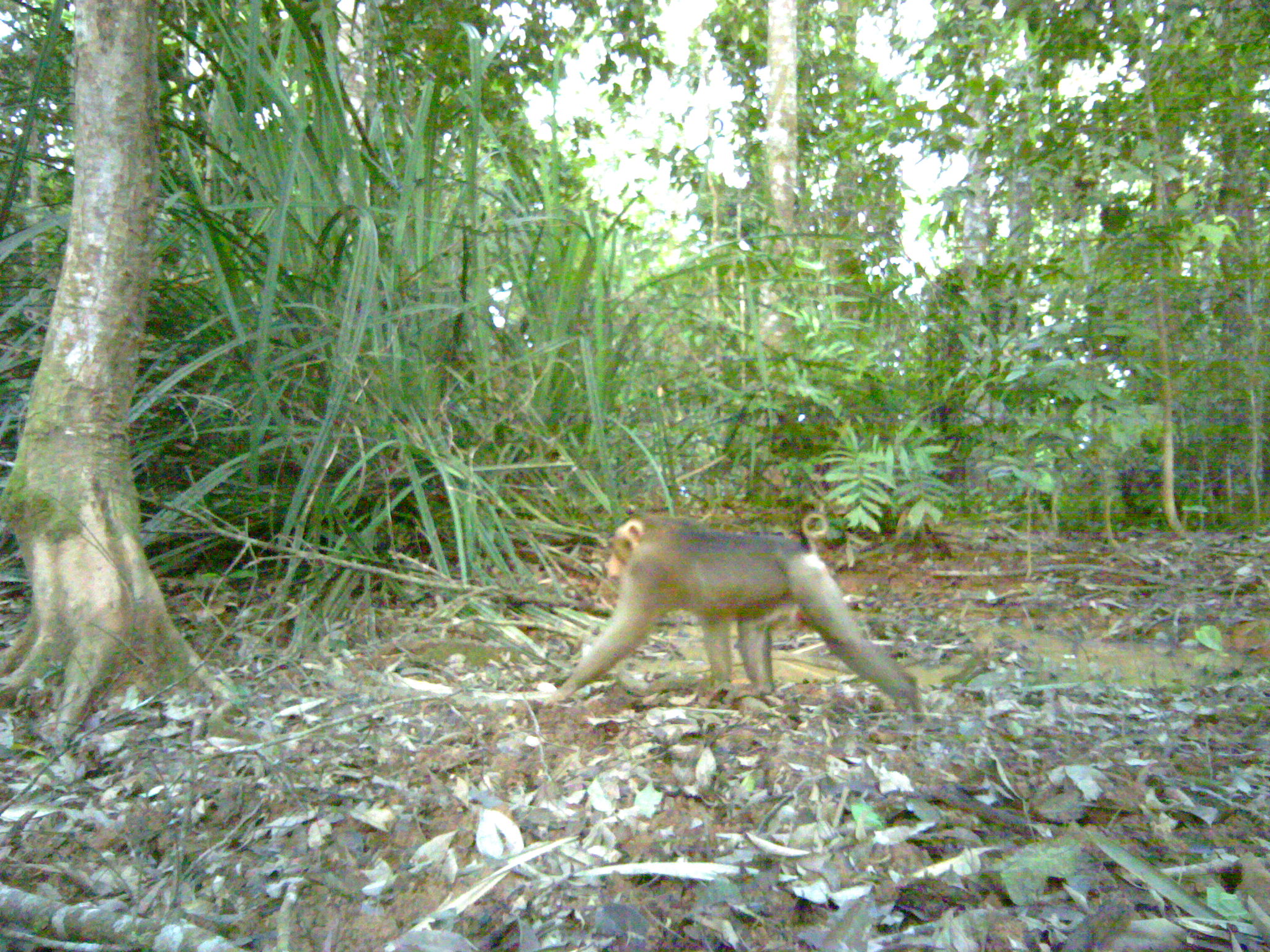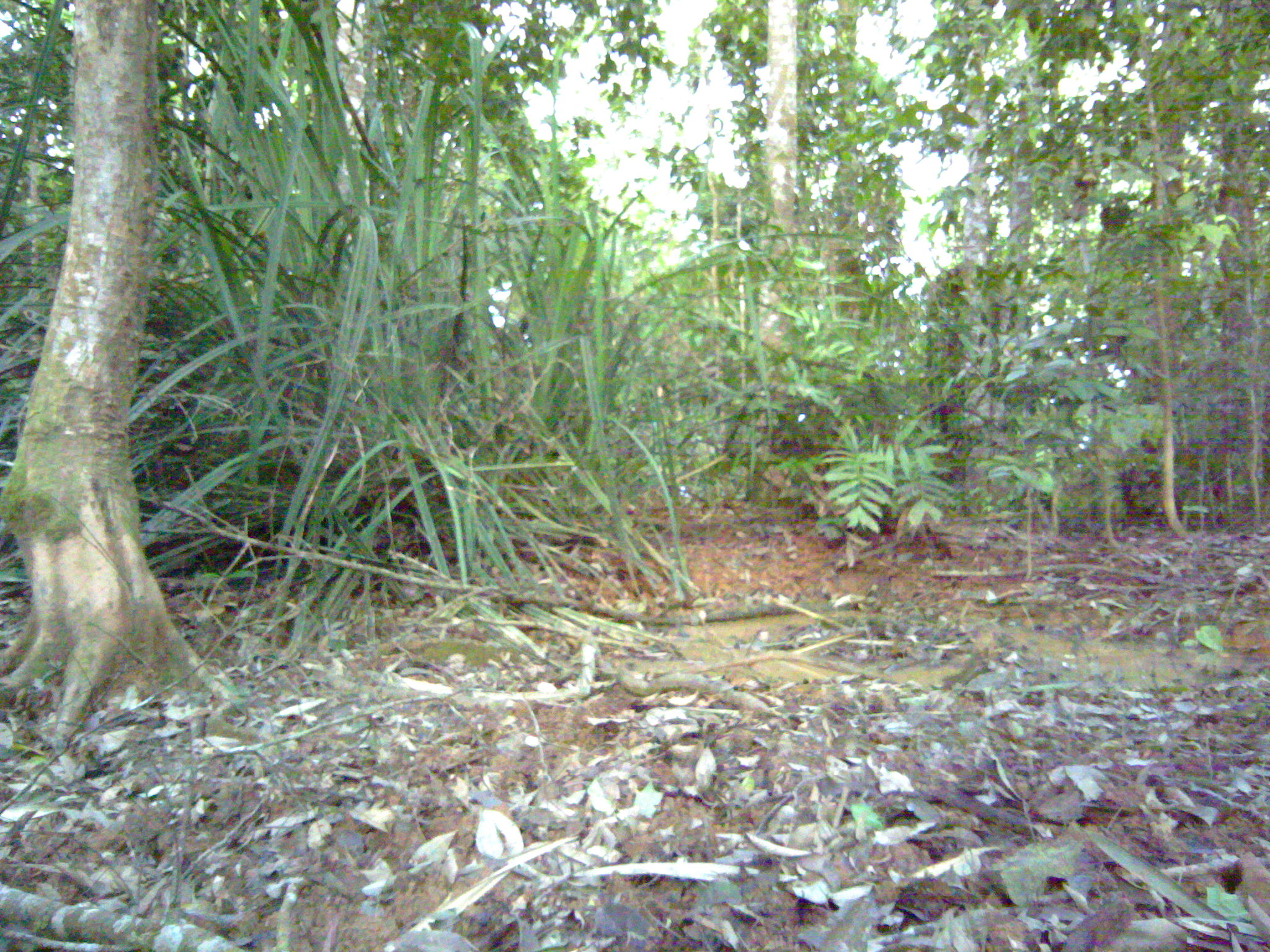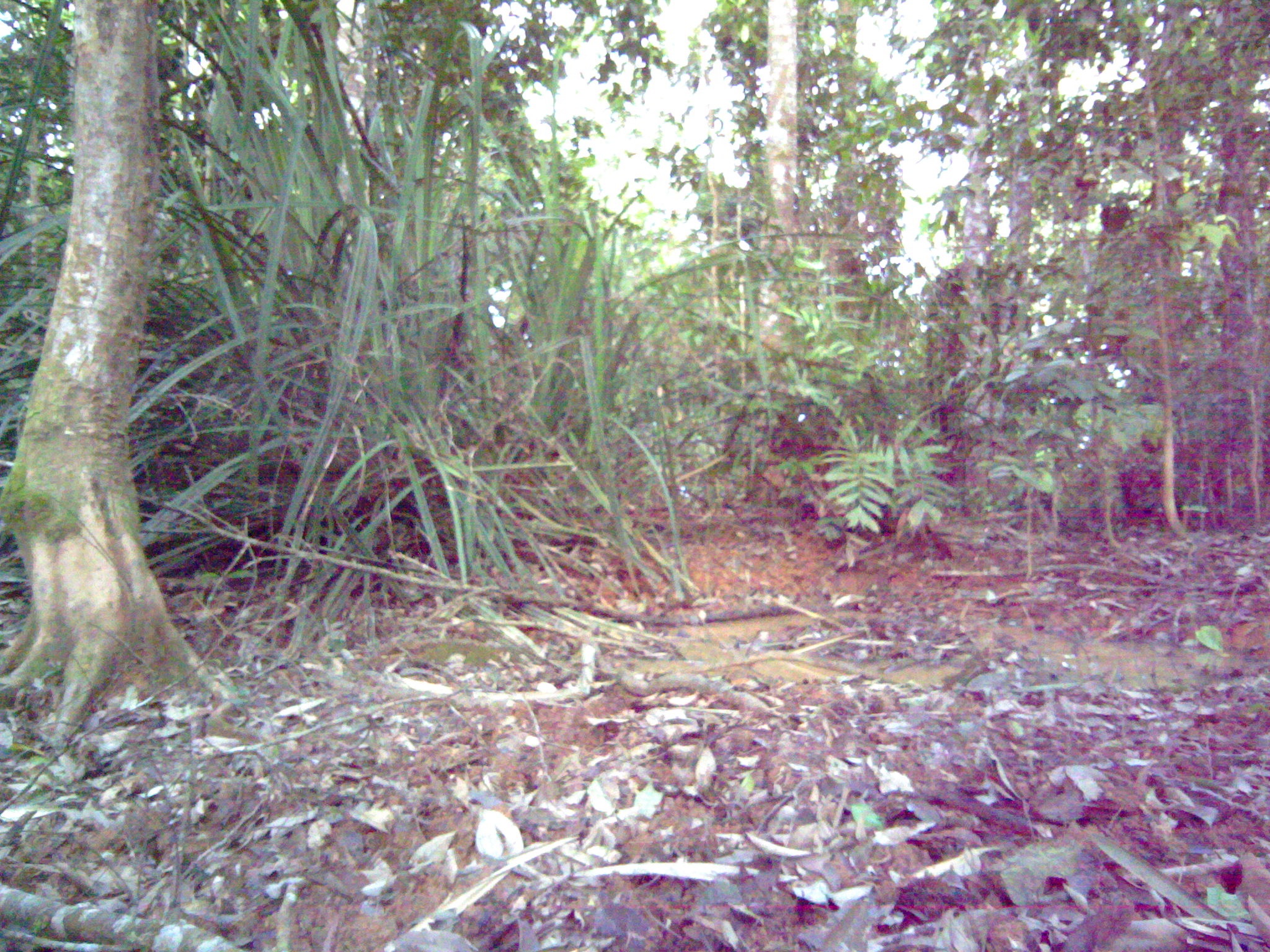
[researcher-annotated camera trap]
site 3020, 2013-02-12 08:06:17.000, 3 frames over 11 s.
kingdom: Animalia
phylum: Chordata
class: Mammalia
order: Primates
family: Cercopithecidae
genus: Macaca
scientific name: Macaca nemestrina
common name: southern pig-tailed macaque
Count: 1.